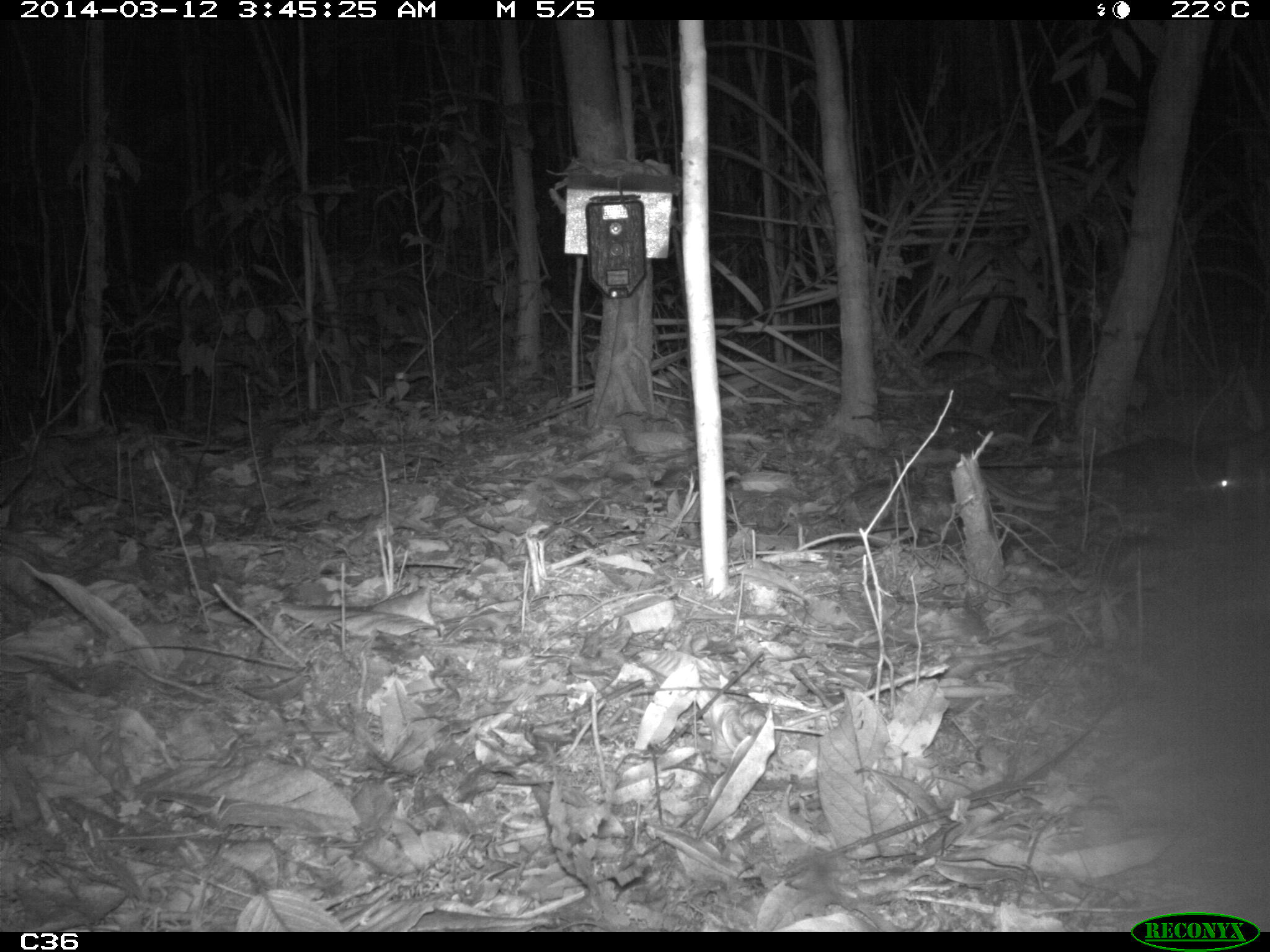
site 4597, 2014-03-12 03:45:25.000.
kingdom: Animalia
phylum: Chordata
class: Mammalia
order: Didelphimorphia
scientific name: Didelphimorphia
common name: opossum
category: unknown opossum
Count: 1.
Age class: adult.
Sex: female.